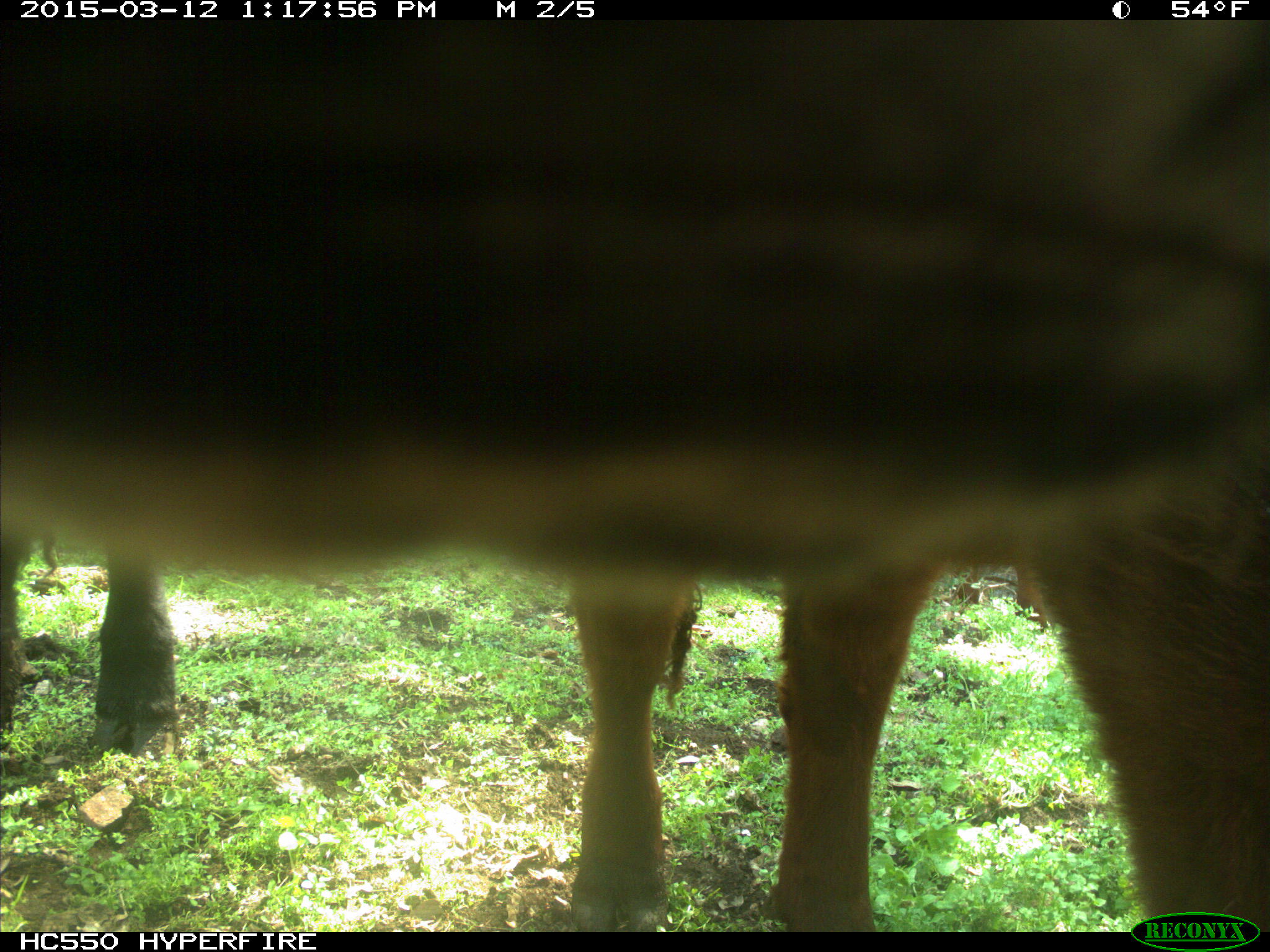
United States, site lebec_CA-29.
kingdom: Animalia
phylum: Chordata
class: Mammalia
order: Artiodactyla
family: Bovidae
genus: Bos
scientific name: Bos taurus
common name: domestic cow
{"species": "Bos taurus (domestic cow)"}